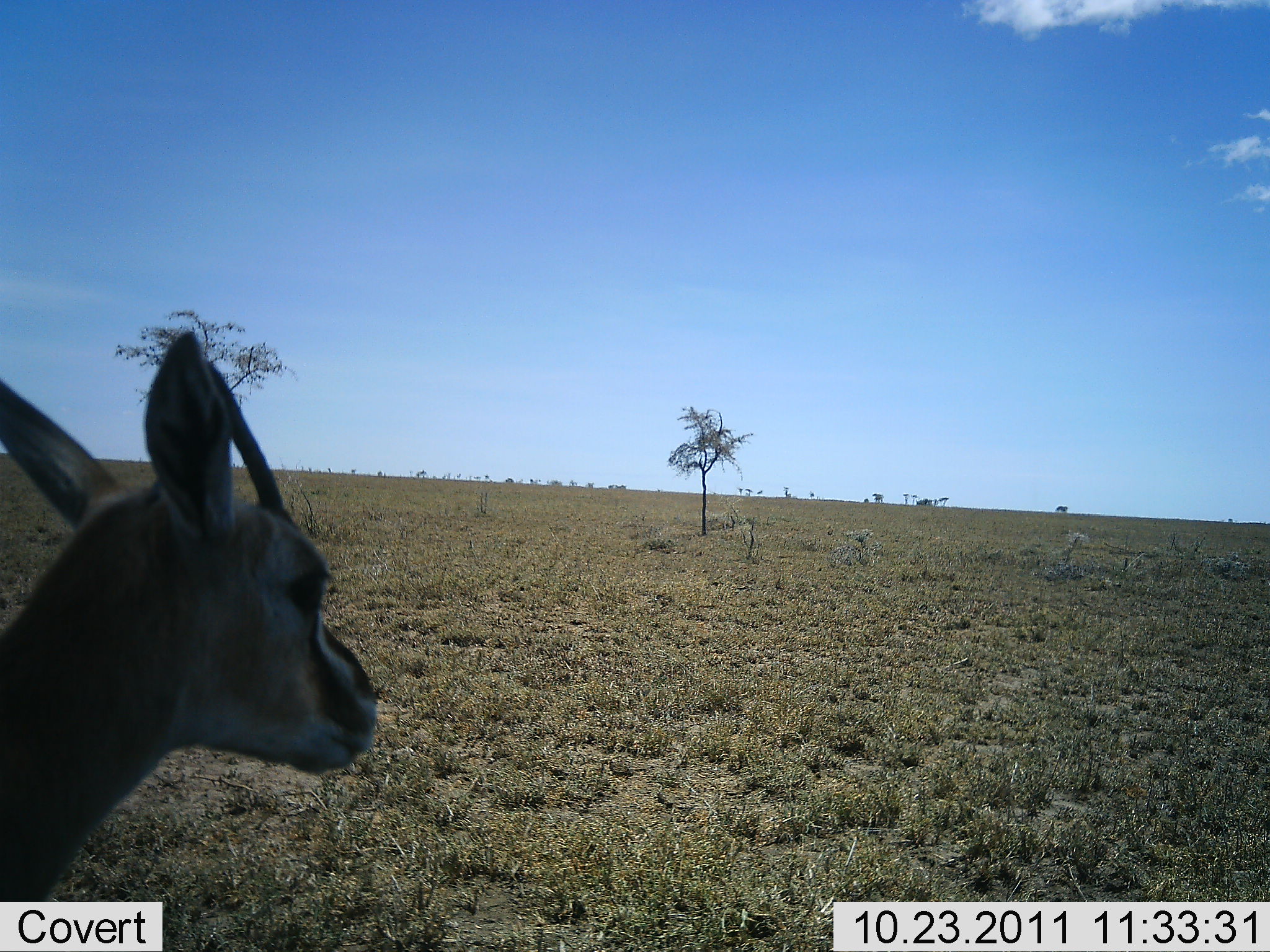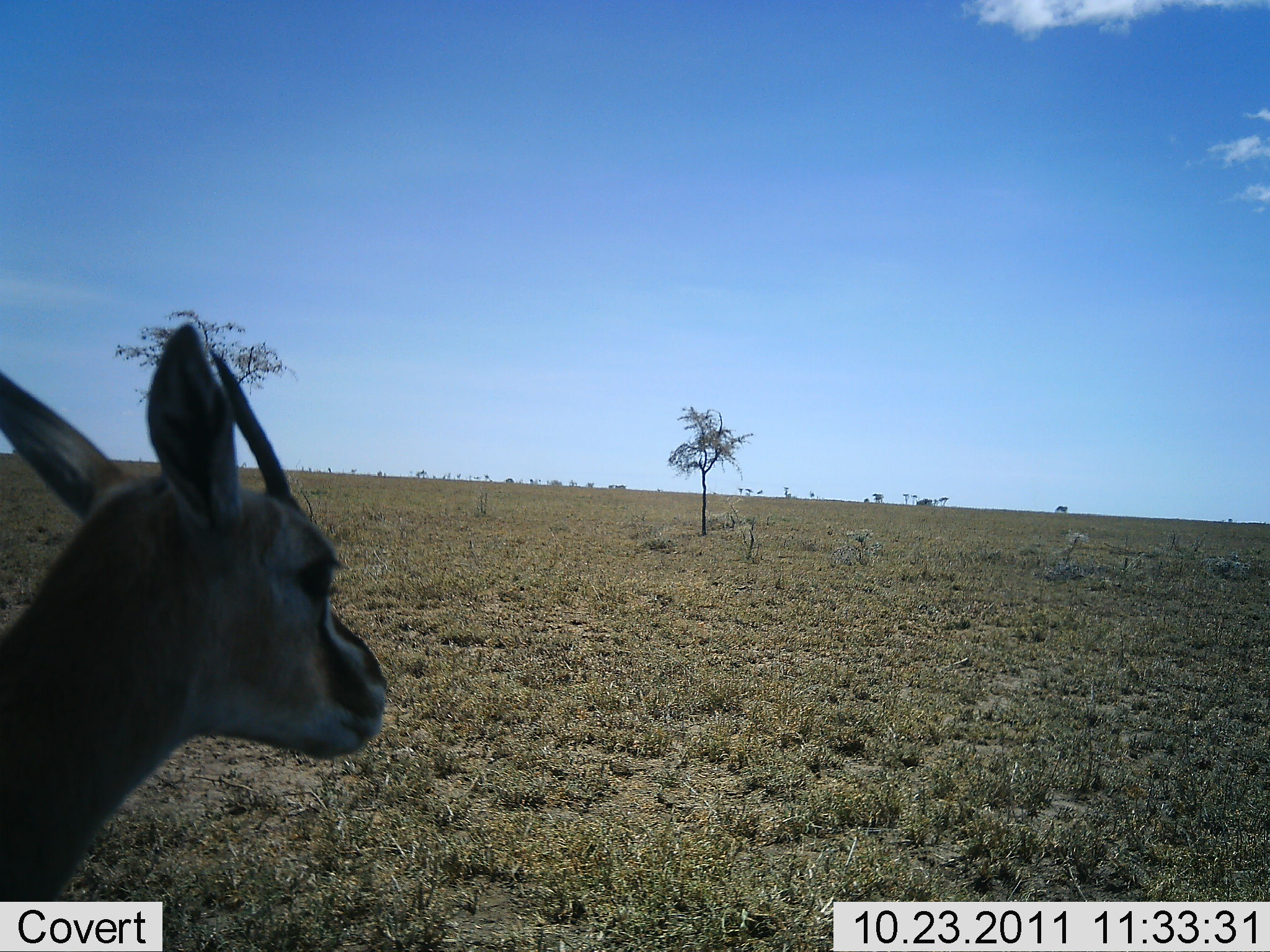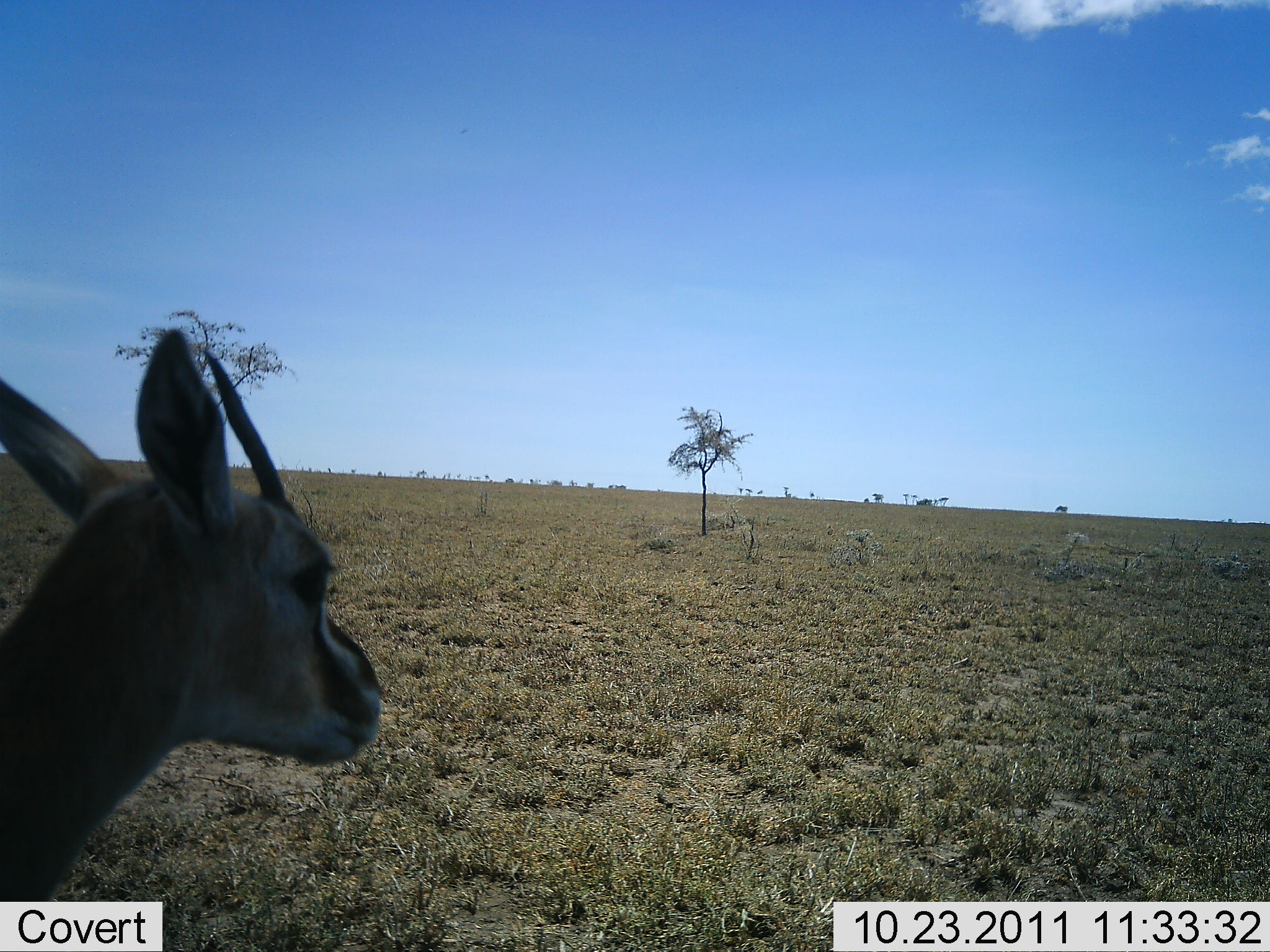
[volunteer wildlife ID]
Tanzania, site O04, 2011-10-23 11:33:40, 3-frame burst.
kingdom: Animalia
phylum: Chordata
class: Mammalia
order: Artiodactyla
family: Bovidae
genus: Eudorcas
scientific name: Eudorcas thomsonii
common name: thomson's gazelle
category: gazellethomsons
Gazellethomsons (thomson's gazelle) (Eudorcas thomsonii), count 1. Behavior (volunteer vote fractions): standing 100%, resting 0%, moving 0%, interacting 0%. Young present (vote fraction): 0%. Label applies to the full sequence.